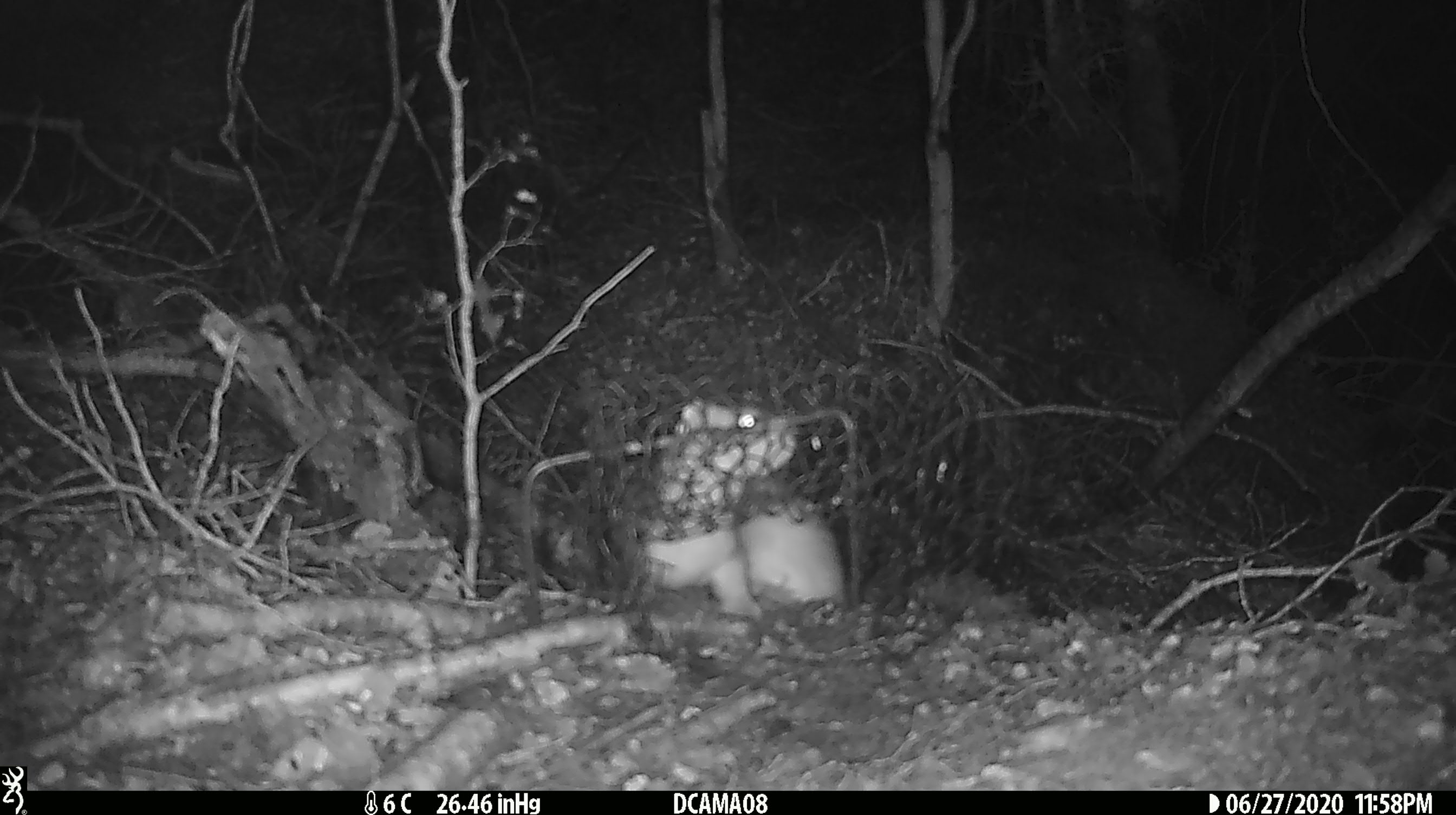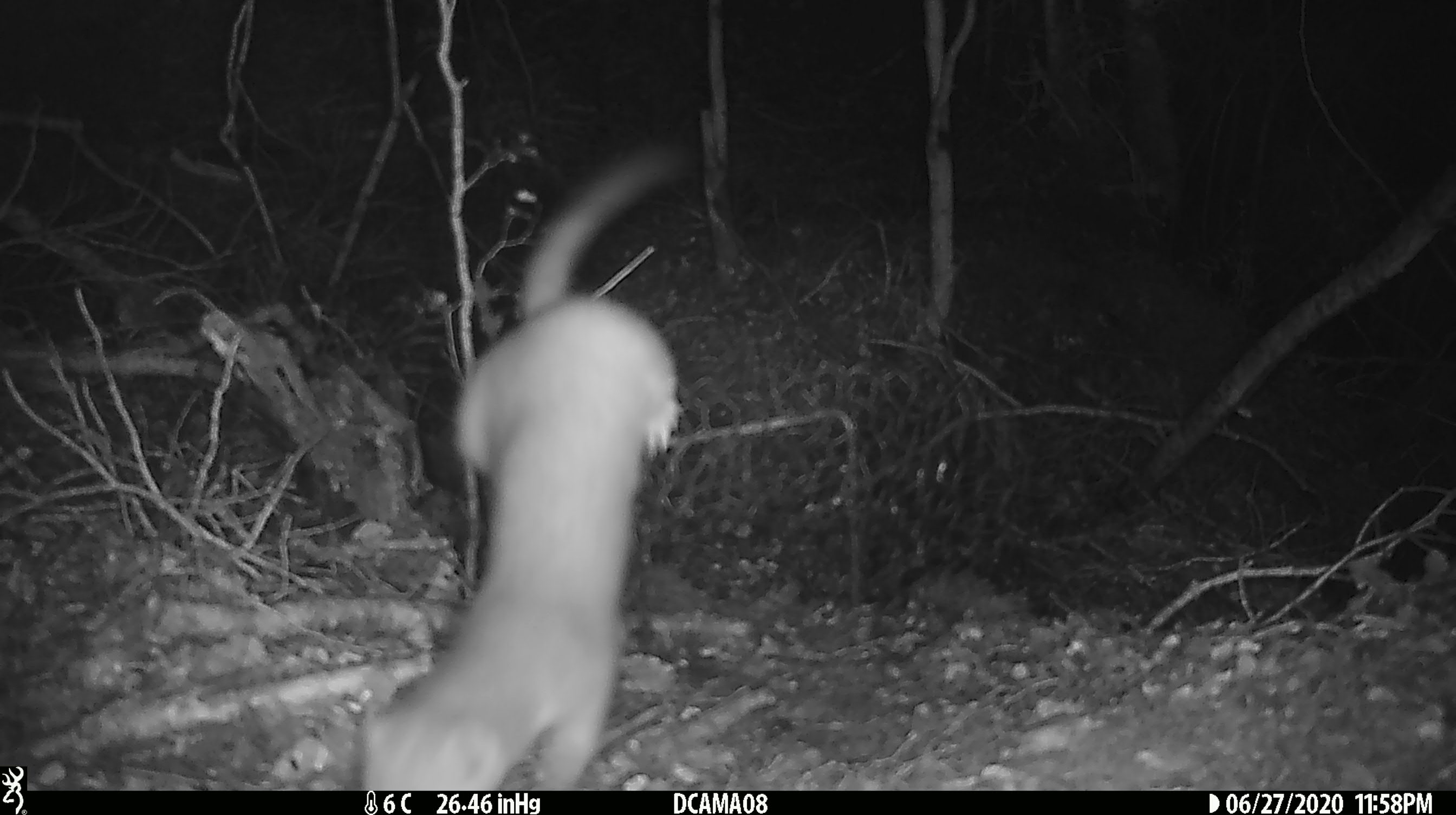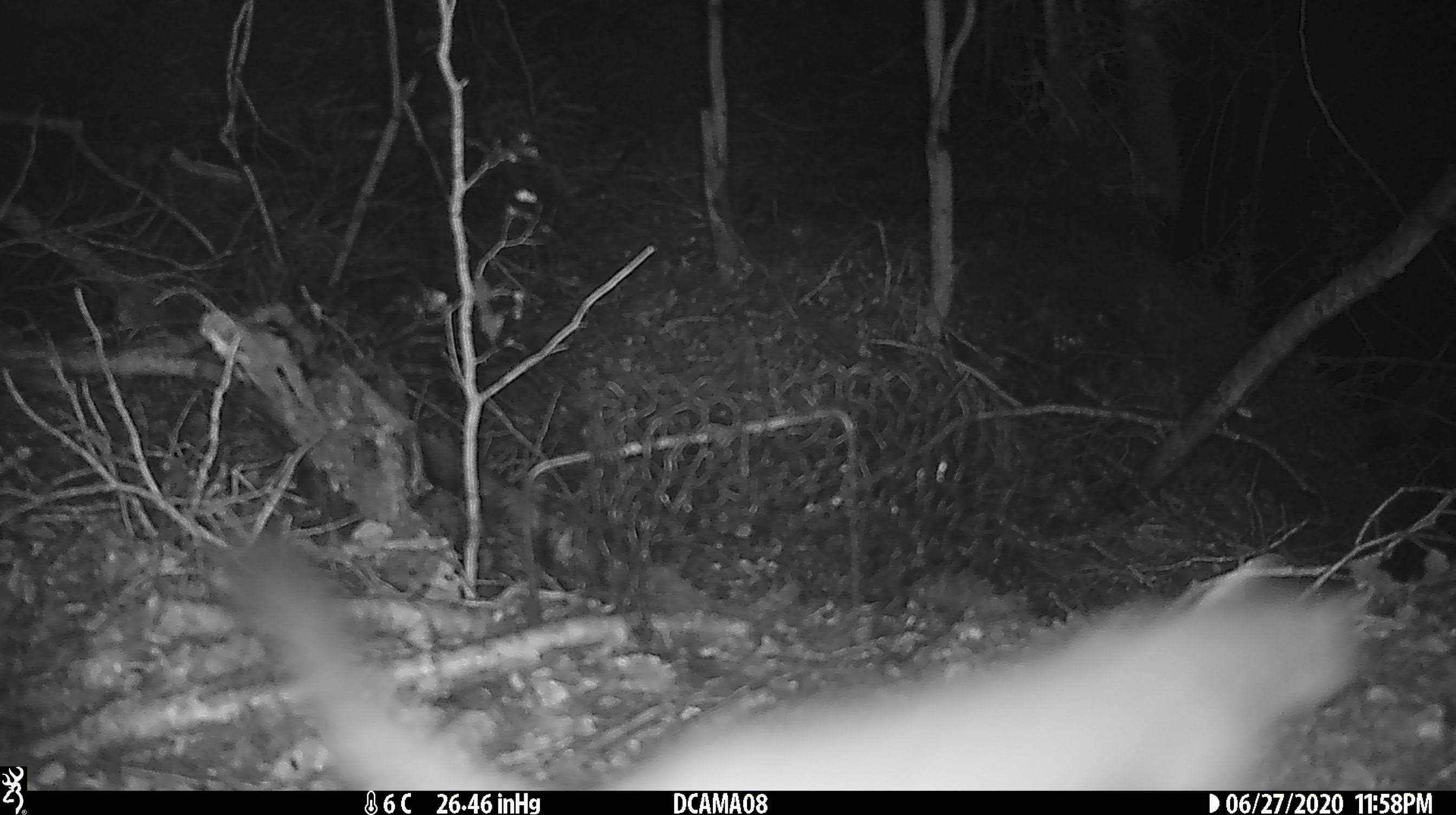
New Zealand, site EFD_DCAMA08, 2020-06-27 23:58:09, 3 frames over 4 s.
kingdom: Animalia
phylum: Chordata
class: Mammalia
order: Carnivora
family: Mustelidae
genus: Mustela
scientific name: Mustela erminea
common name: stoat